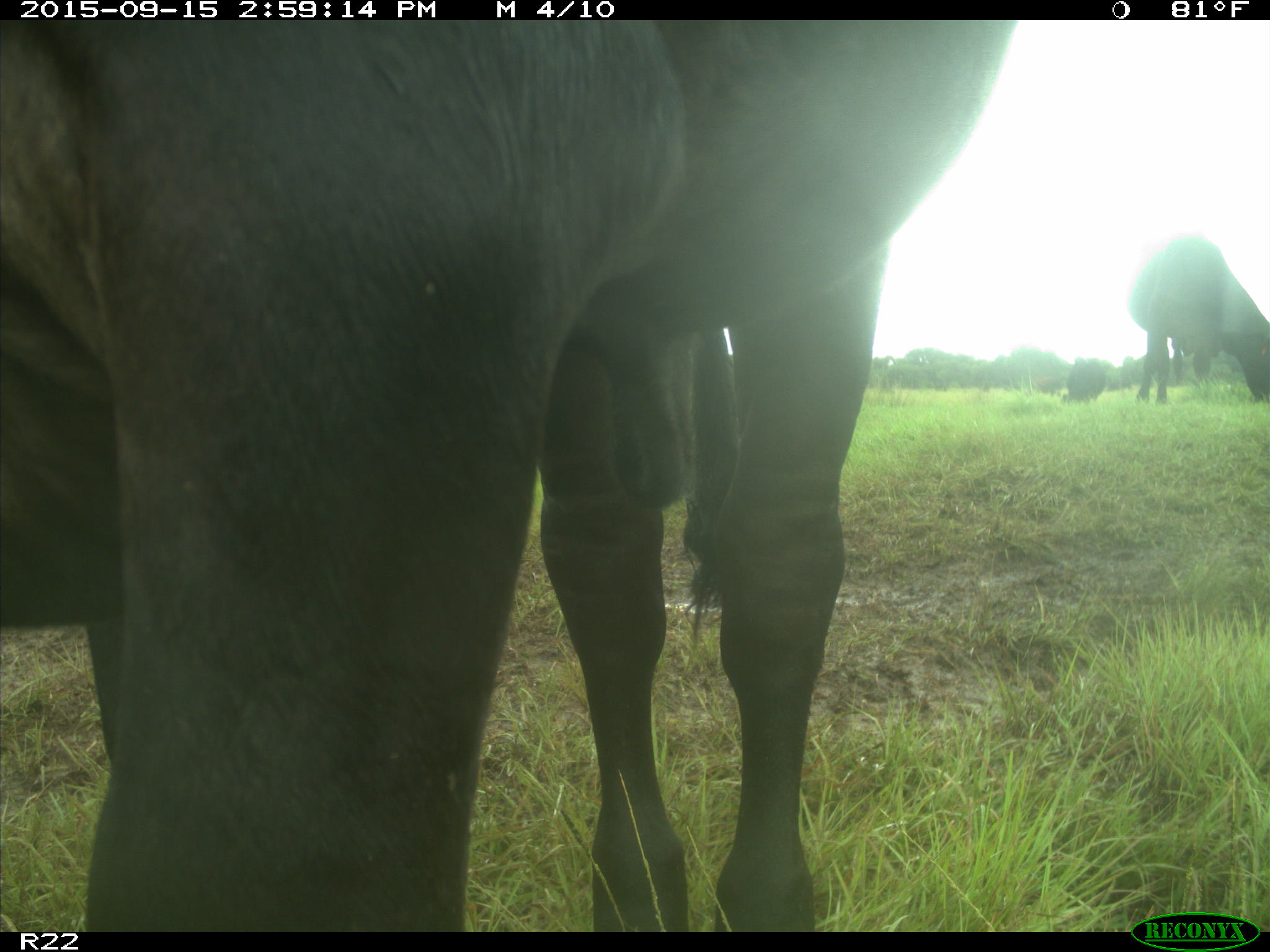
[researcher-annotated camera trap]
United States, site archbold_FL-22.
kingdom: Animalia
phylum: Chordata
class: Mammalia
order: Artiodactyla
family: Bovidae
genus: Bos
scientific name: Bos taurus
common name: domestic cow